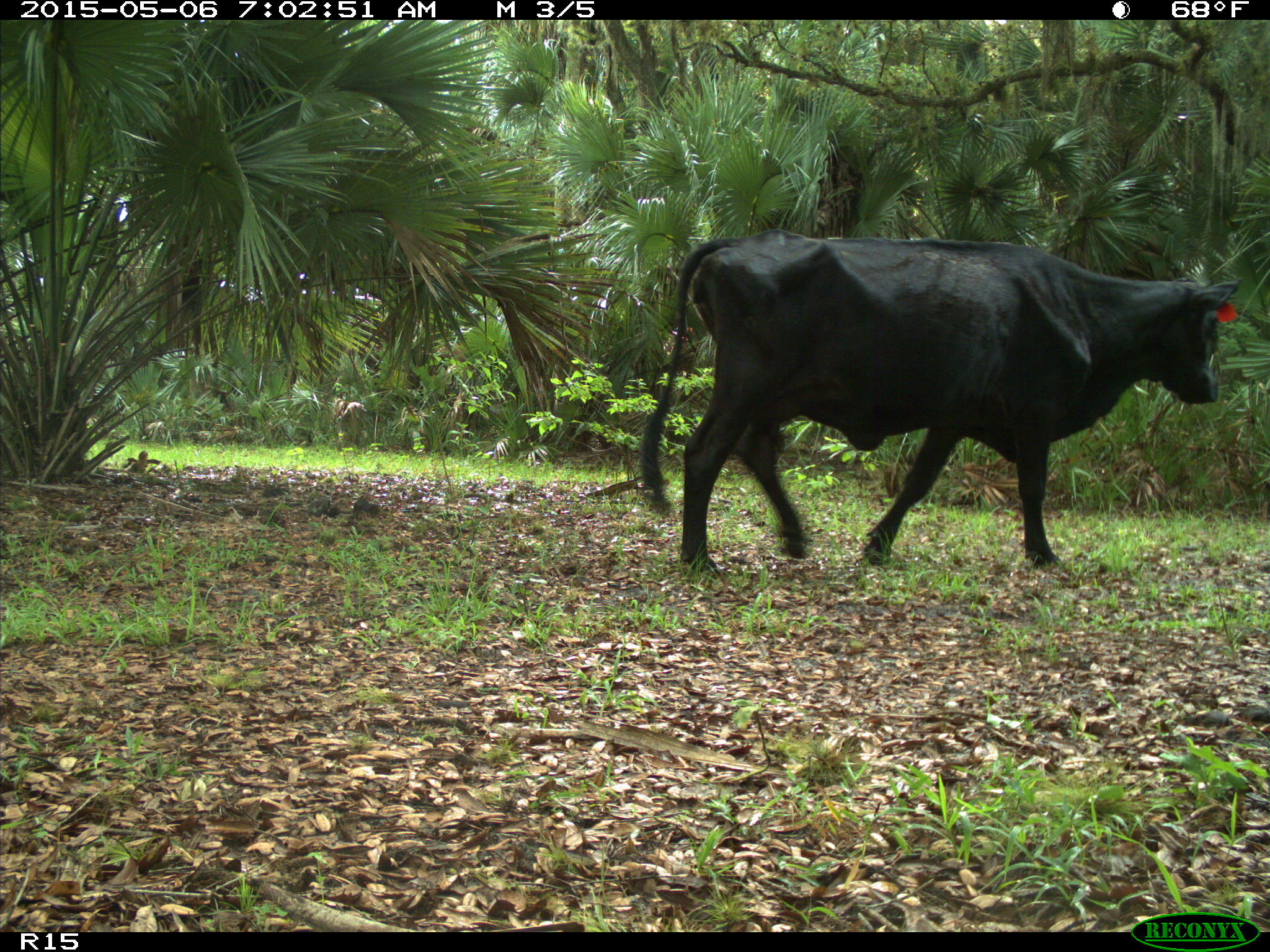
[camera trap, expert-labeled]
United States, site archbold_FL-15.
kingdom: Animalia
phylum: Chordata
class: Mammalia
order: Artiodactyla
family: Bovidae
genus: Bos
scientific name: Bos taurus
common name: domestic cow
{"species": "Bos taurus (domestic cow)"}